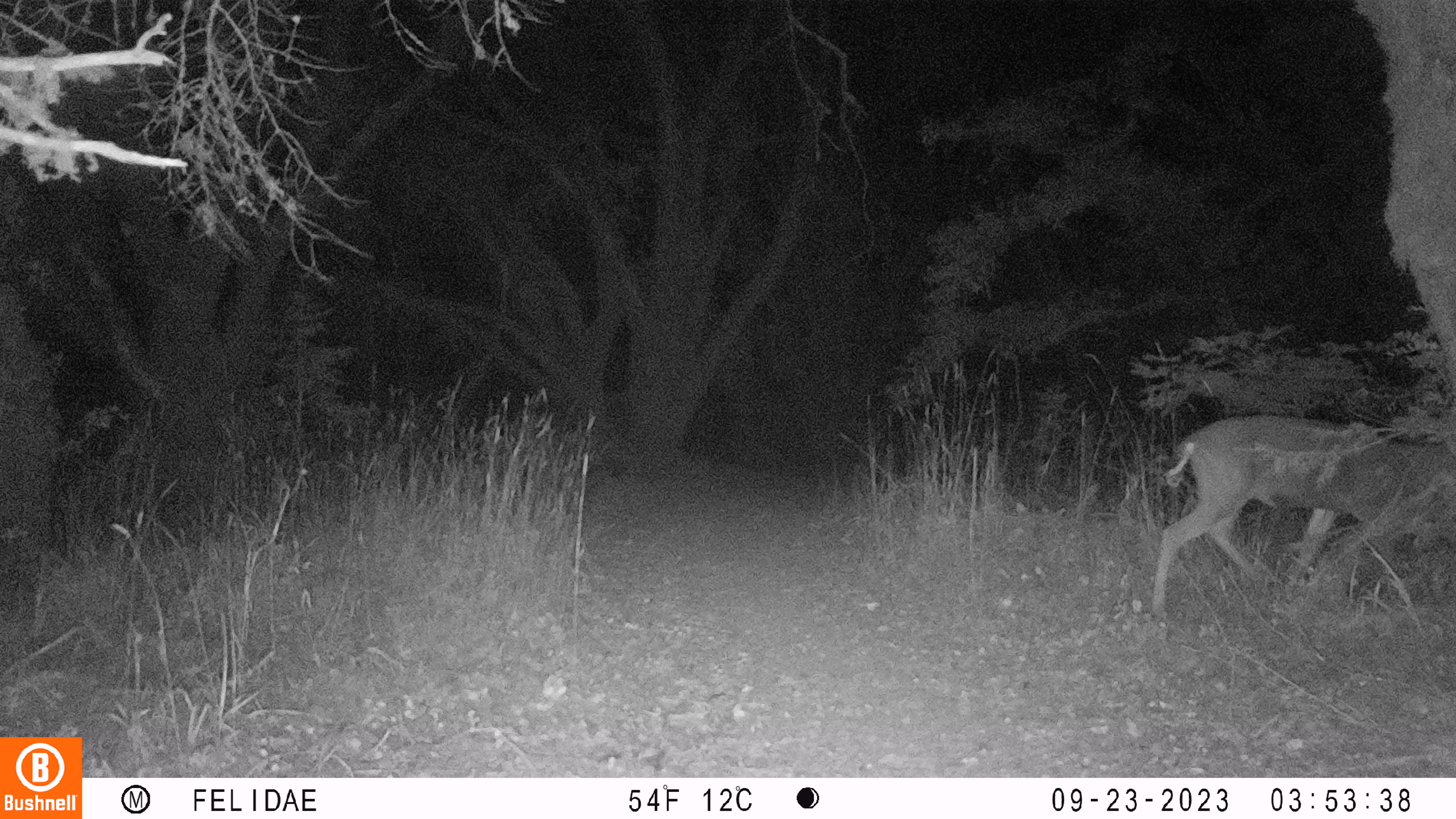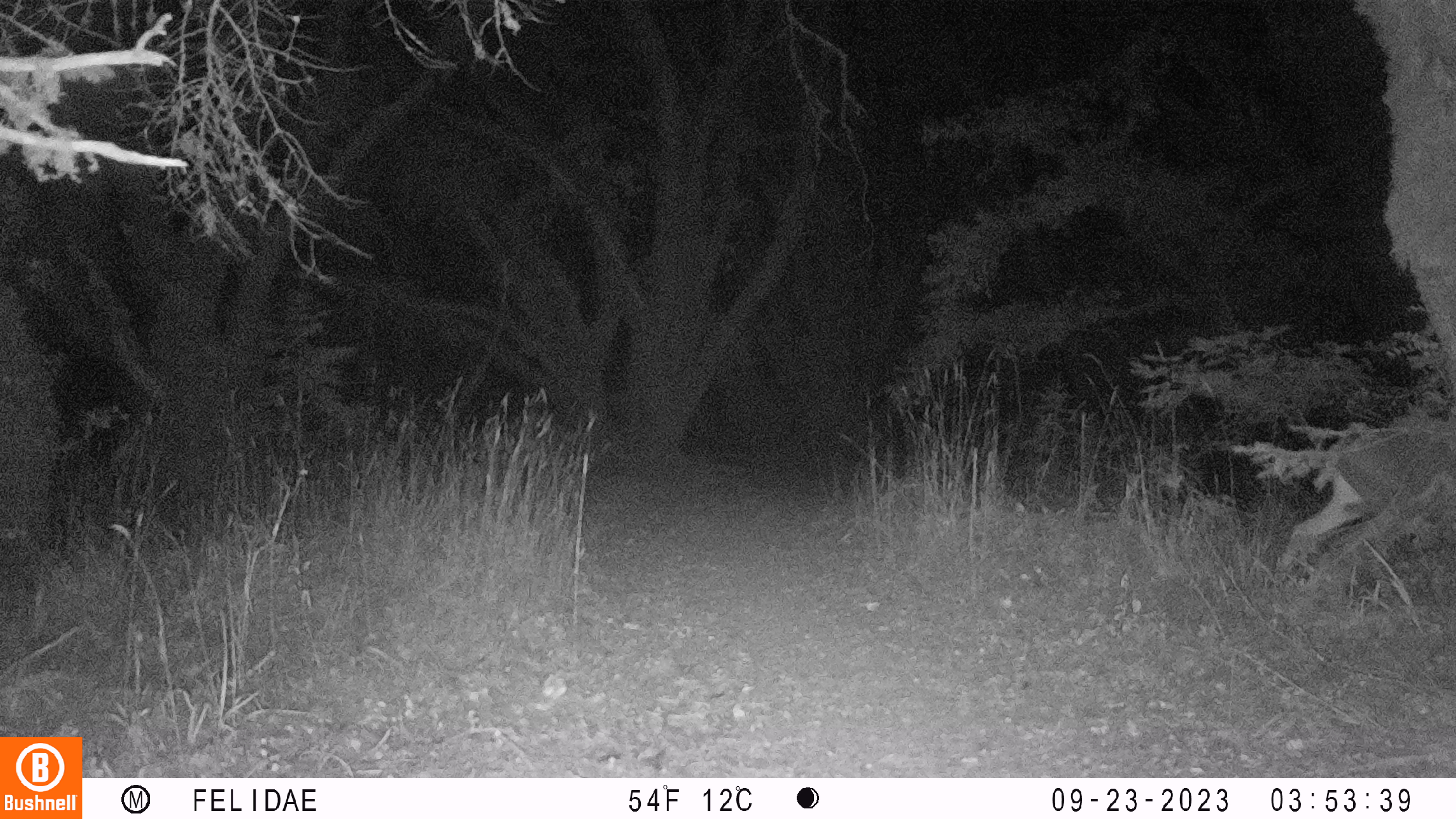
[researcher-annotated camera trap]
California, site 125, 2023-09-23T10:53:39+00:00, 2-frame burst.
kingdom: Animalia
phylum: Chordata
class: Mammalia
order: Artiodactyla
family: Cervidae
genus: Odocoileus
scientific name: Odocoileus hemionus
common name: mule deer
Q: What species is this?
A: Mule deer (Odocoileus hemionus).